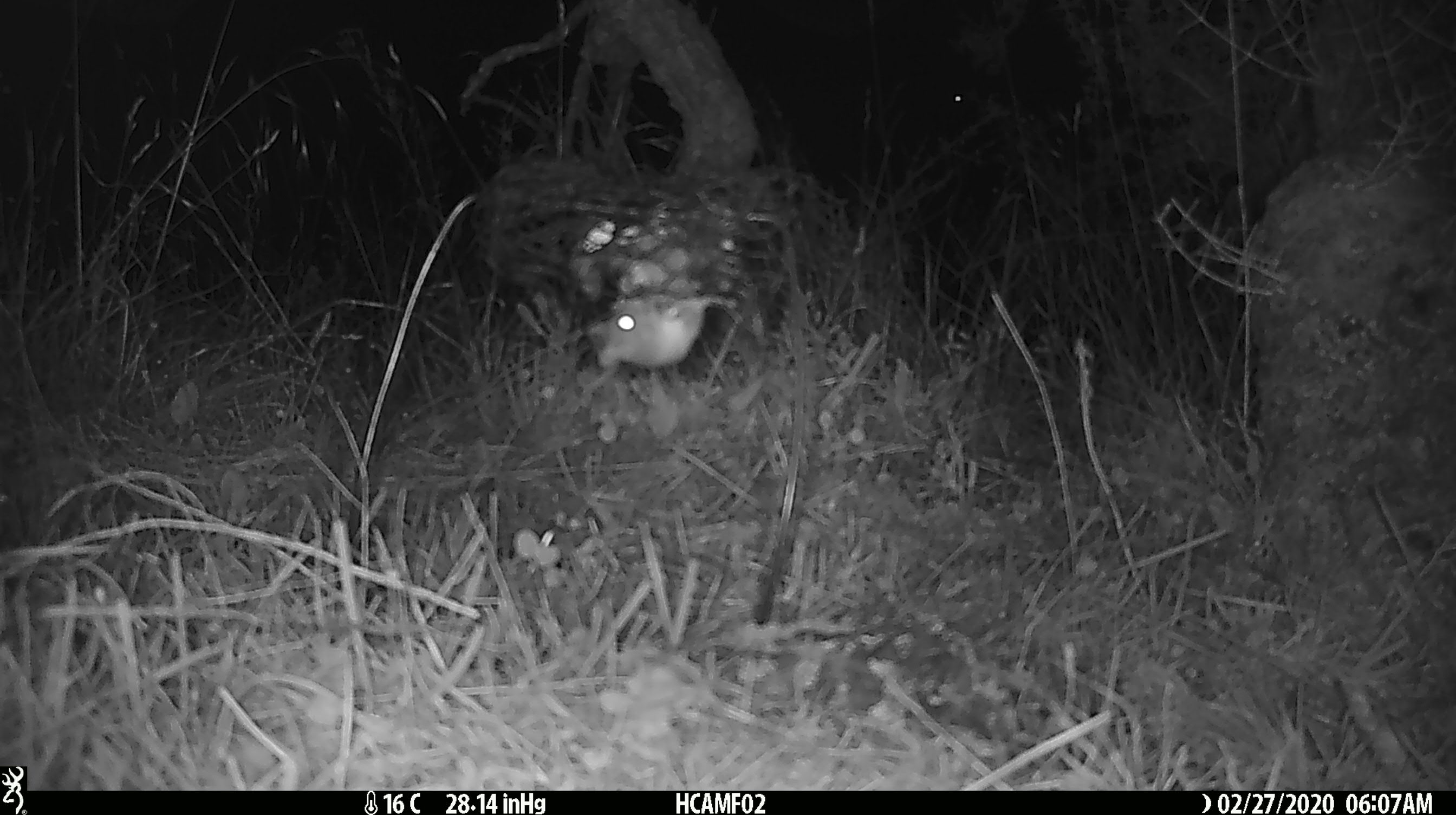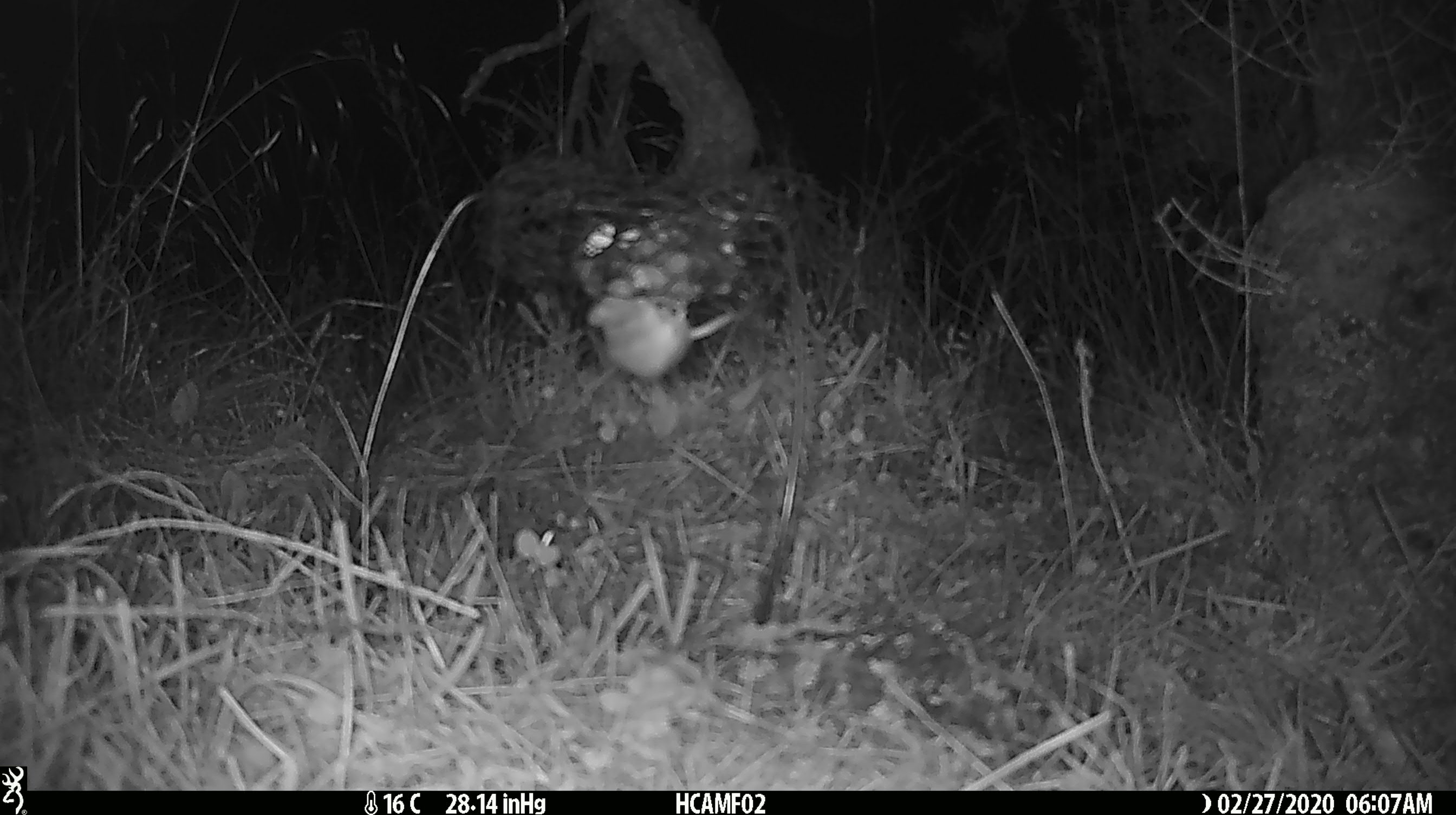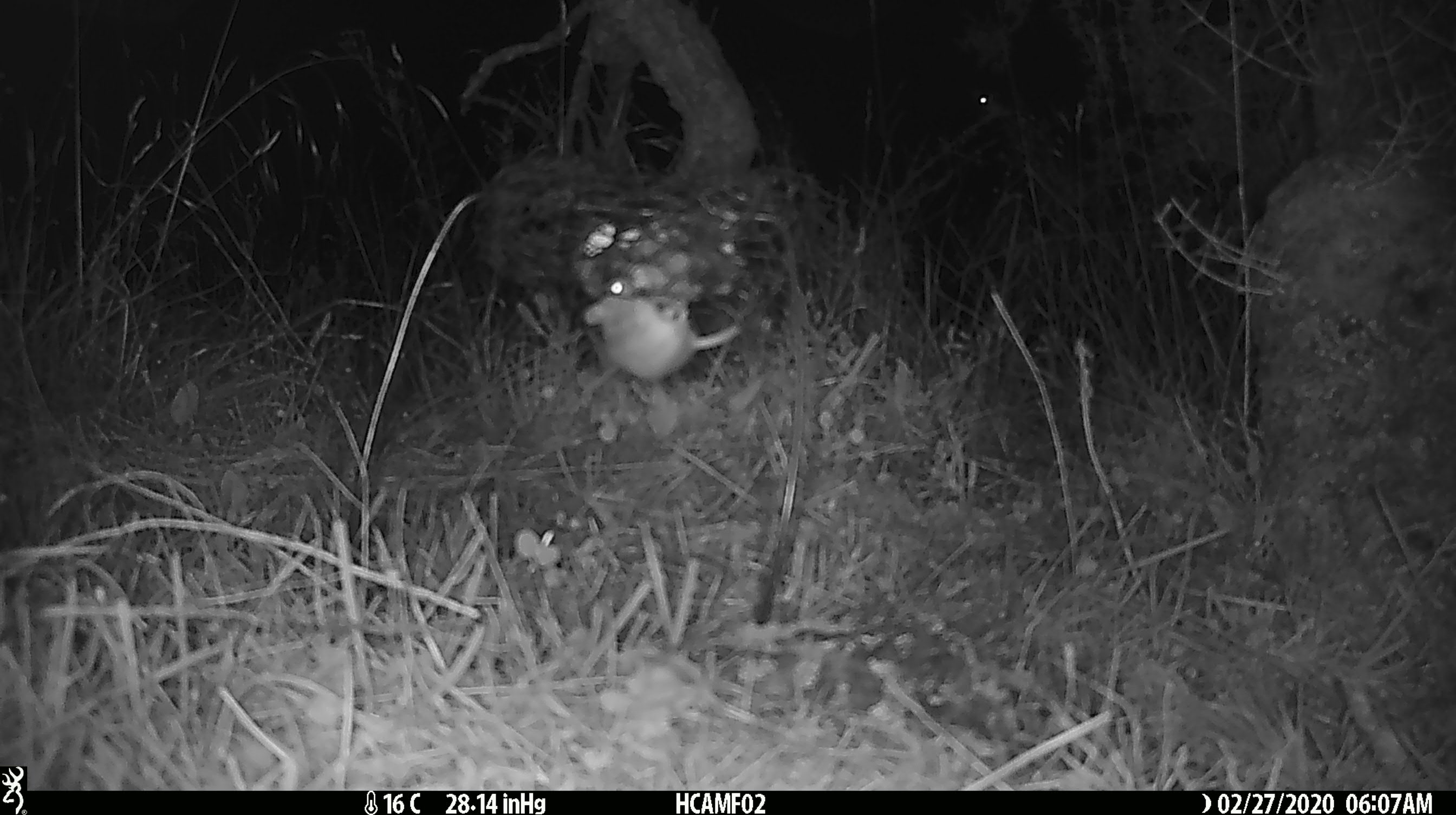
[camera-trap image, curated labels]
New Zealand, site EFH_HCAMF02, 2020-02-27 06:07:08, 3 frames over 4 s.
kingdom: Animalia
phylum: Chordata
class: Mammalia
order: Rodentia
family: Muridae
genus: Mus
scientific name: Mus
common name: mouse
Mouse (Mus).